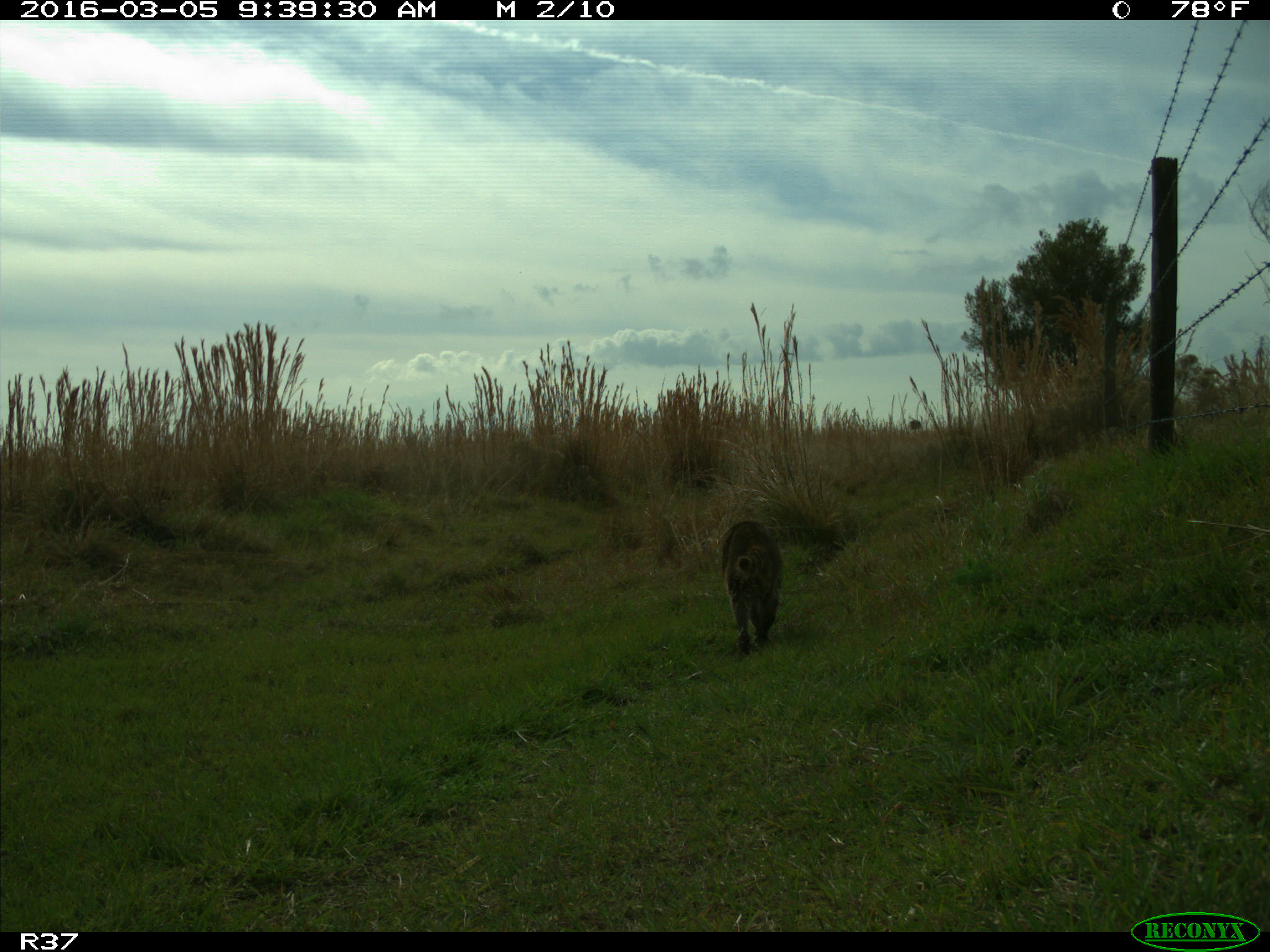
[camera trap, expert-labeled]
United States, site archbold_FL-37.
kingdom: Animalia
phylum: Chordata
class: Mammalia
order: Carnivora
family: Procyonidae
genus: Procyon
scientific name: Procyon lotor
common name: common raccoon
Procyon lotor (common raccoon).